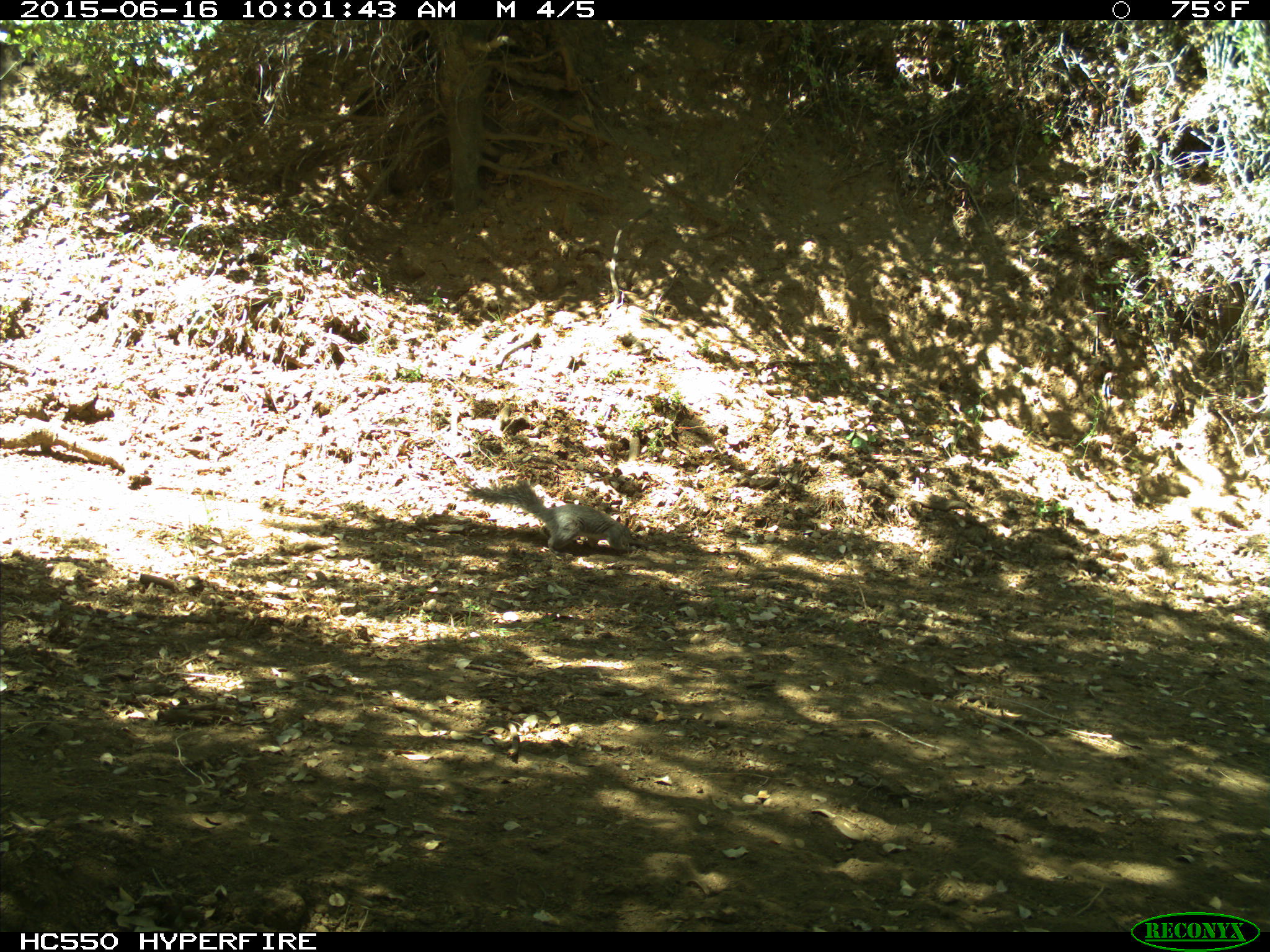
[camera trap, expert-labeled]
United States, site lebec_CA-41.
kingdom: Animalia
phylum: Chordata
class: Mammalia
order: Rodentia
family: Sciuridae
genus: Sciurus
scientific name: Sciurus carolinensis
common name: eastern gray squirrel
Sciurus carolinensis (eastern gray squirrel).